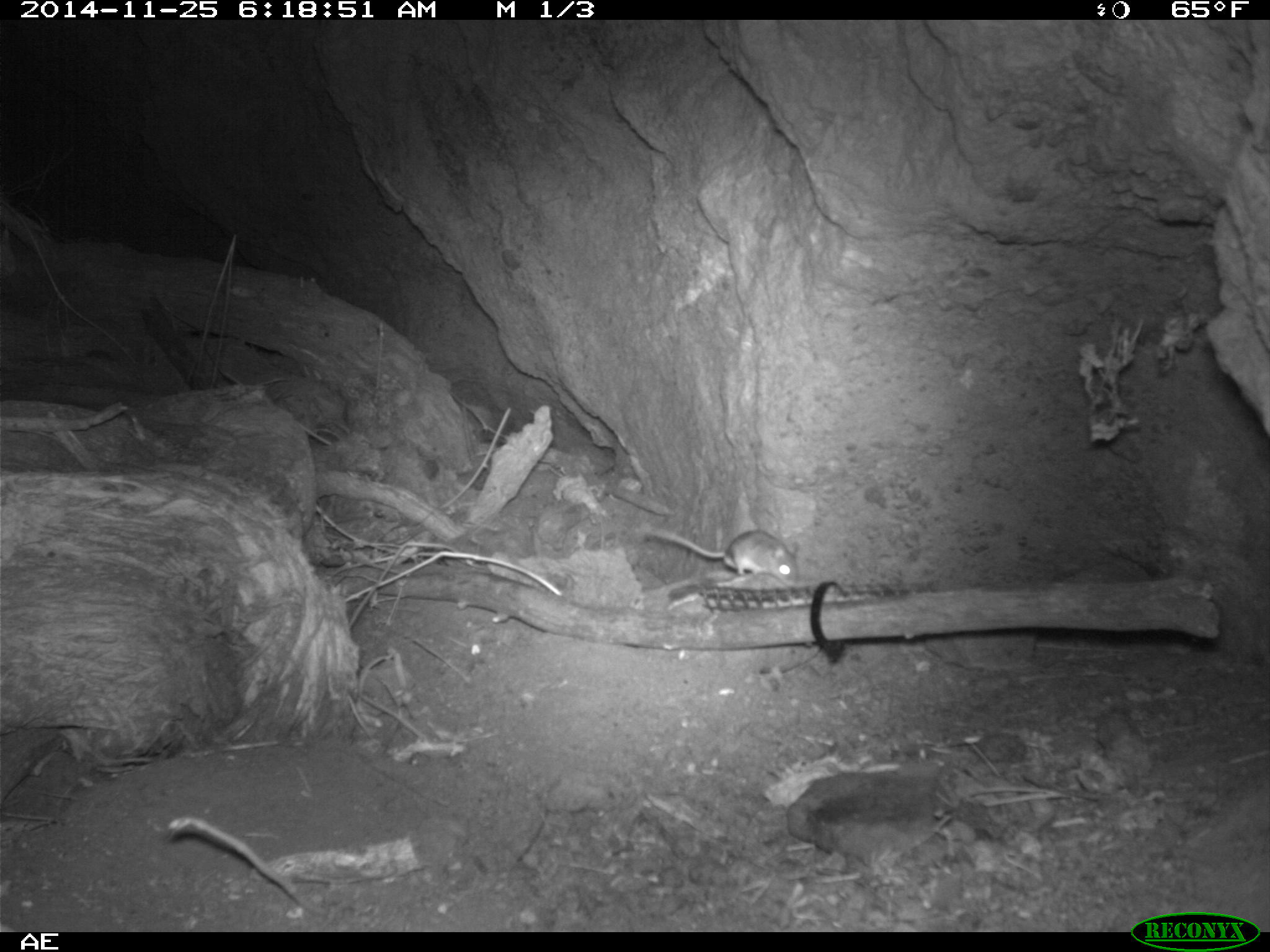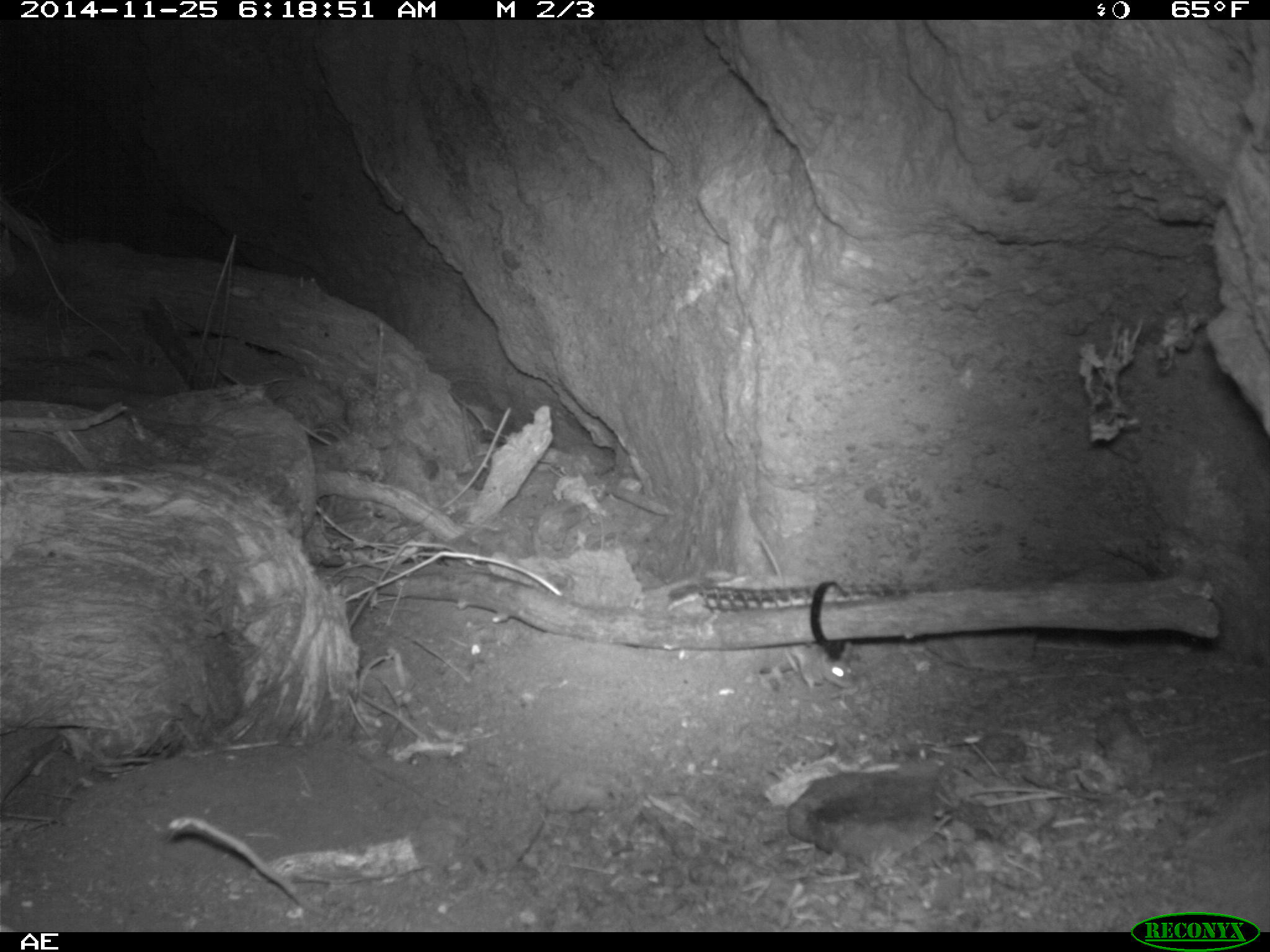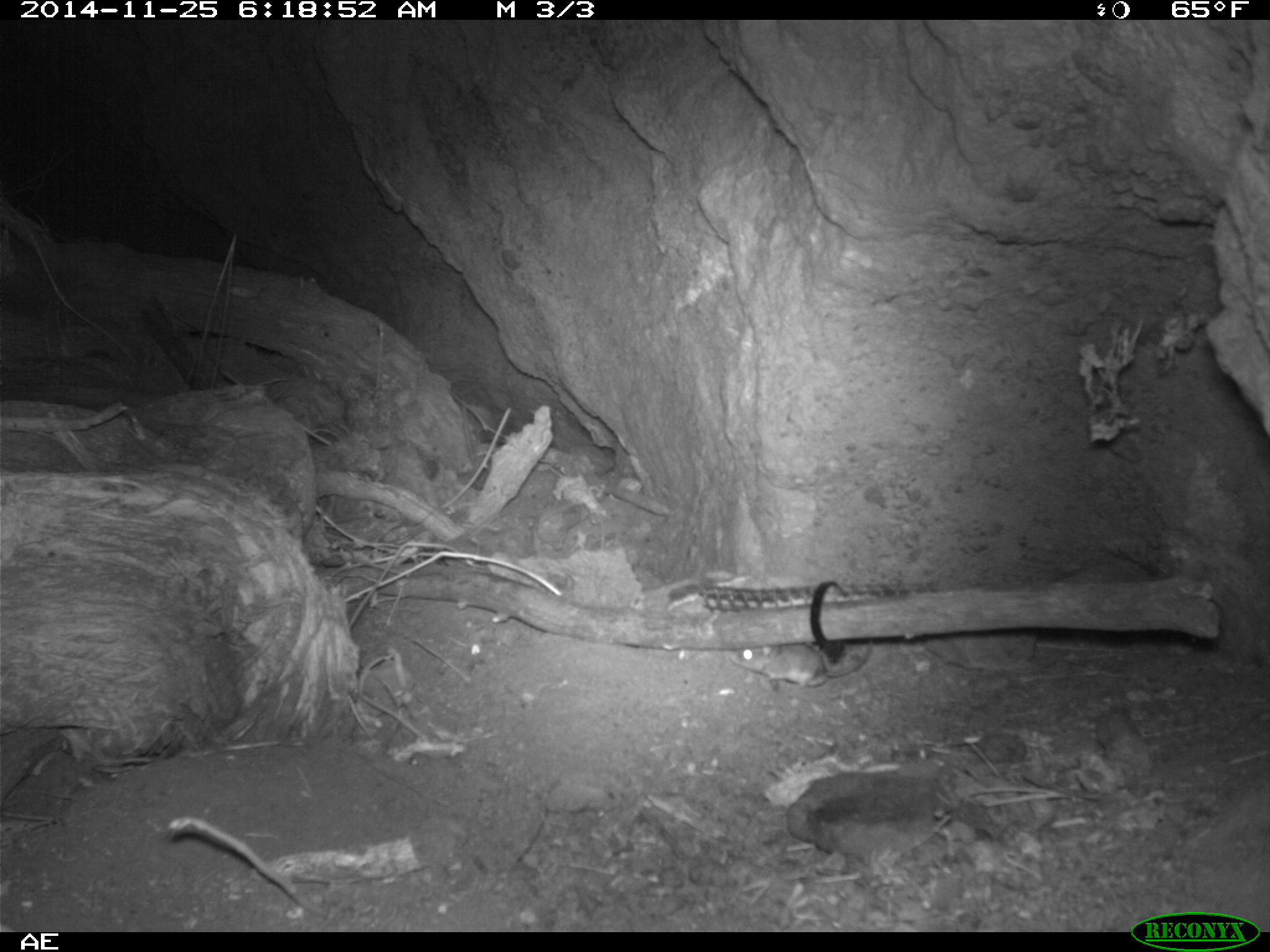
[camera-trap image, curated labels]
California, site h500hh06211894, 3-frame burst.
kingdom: Animalia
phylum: Chordata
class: Mammalia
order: Rodentia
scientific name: Rodentia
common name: rodent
Rodent (Rodentia).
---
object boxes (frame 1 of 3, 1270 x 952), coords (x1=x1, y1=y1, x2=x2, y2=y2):
rodent: (x1=640, y1=525, x2=803, y2=588)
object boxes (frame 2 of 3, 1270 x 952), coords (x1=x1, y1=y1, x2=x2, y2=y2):
rodent: (x1=748, y1=516, x2=855, y2=689)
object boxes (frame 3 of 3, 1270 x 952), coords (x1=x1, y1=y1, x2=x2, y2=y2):
rodent: (x1=729, y1=635, x2=873, y2=689)